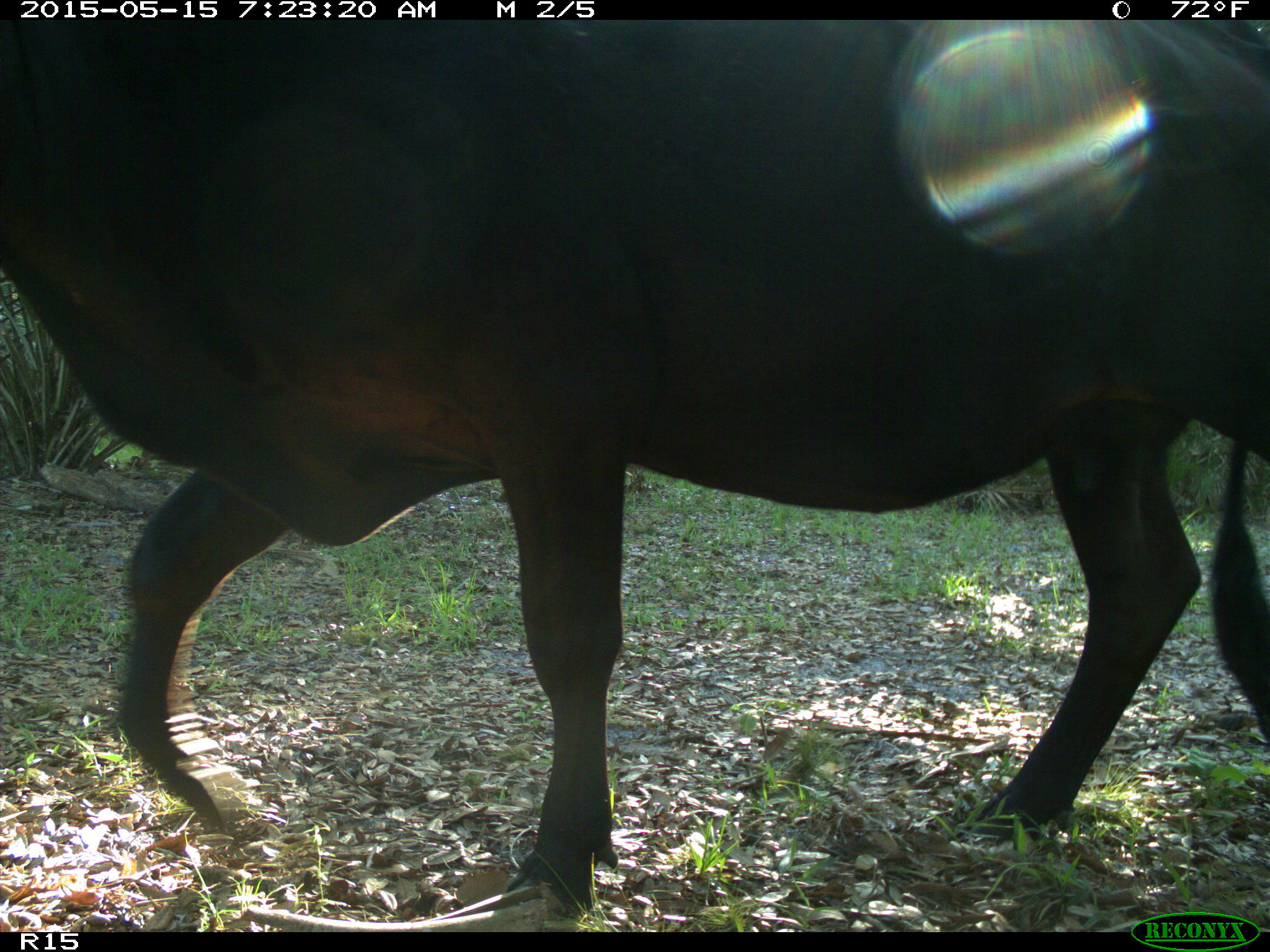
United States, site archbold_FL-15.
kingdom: Animalia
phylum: Chordata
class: Mammalia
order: Artiodactyla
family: Bovidae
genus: Bos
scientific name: Bos taurus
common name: domestic cow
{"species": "Bos taurus (domestic cow)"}